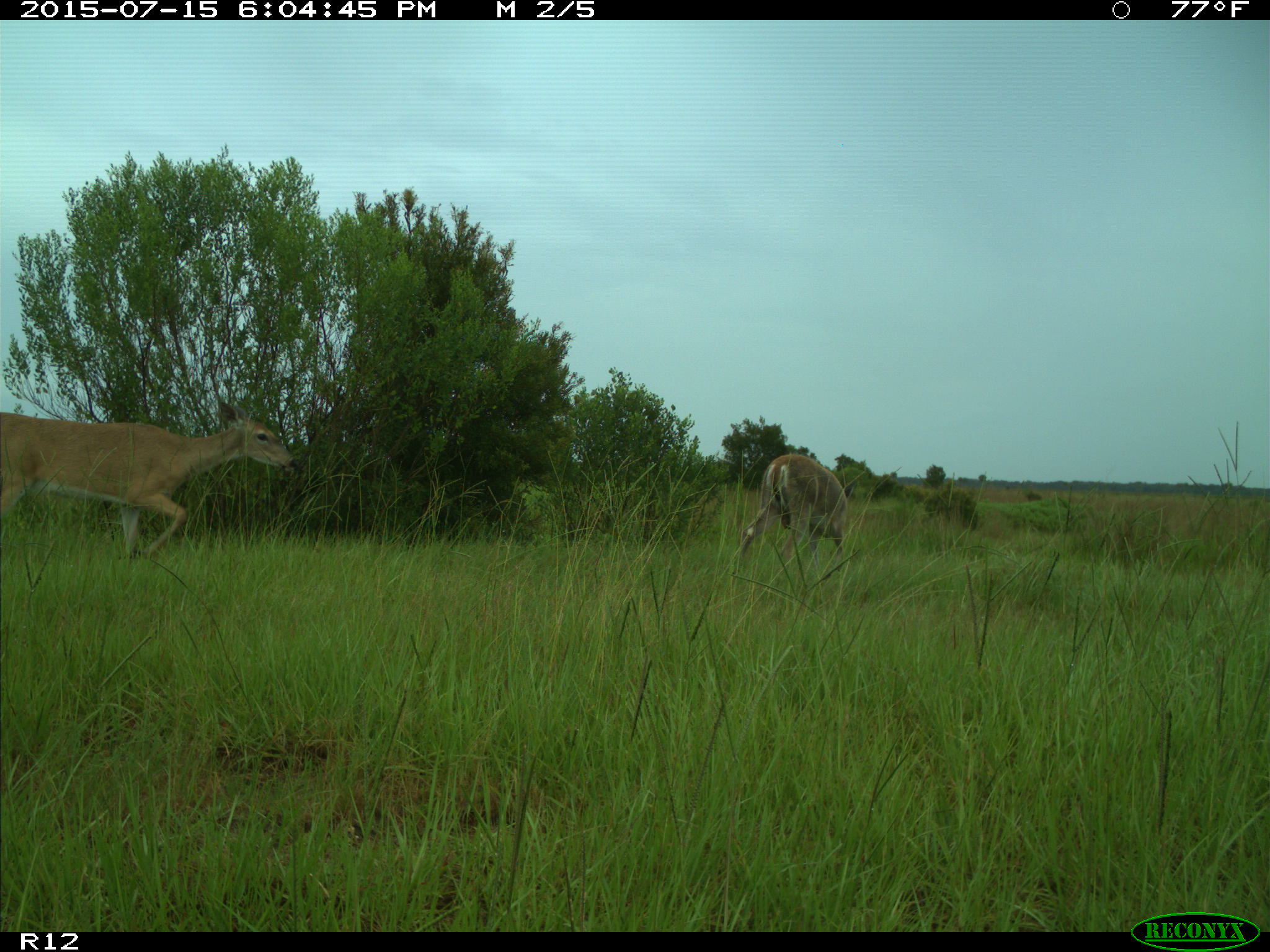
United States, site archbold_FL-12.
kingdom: Animalia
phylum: Chordata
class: Mammalia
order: Artiodactyla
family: Cervidae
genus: Odocoileus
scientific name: Odocoileus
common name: deer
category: unidentified deer